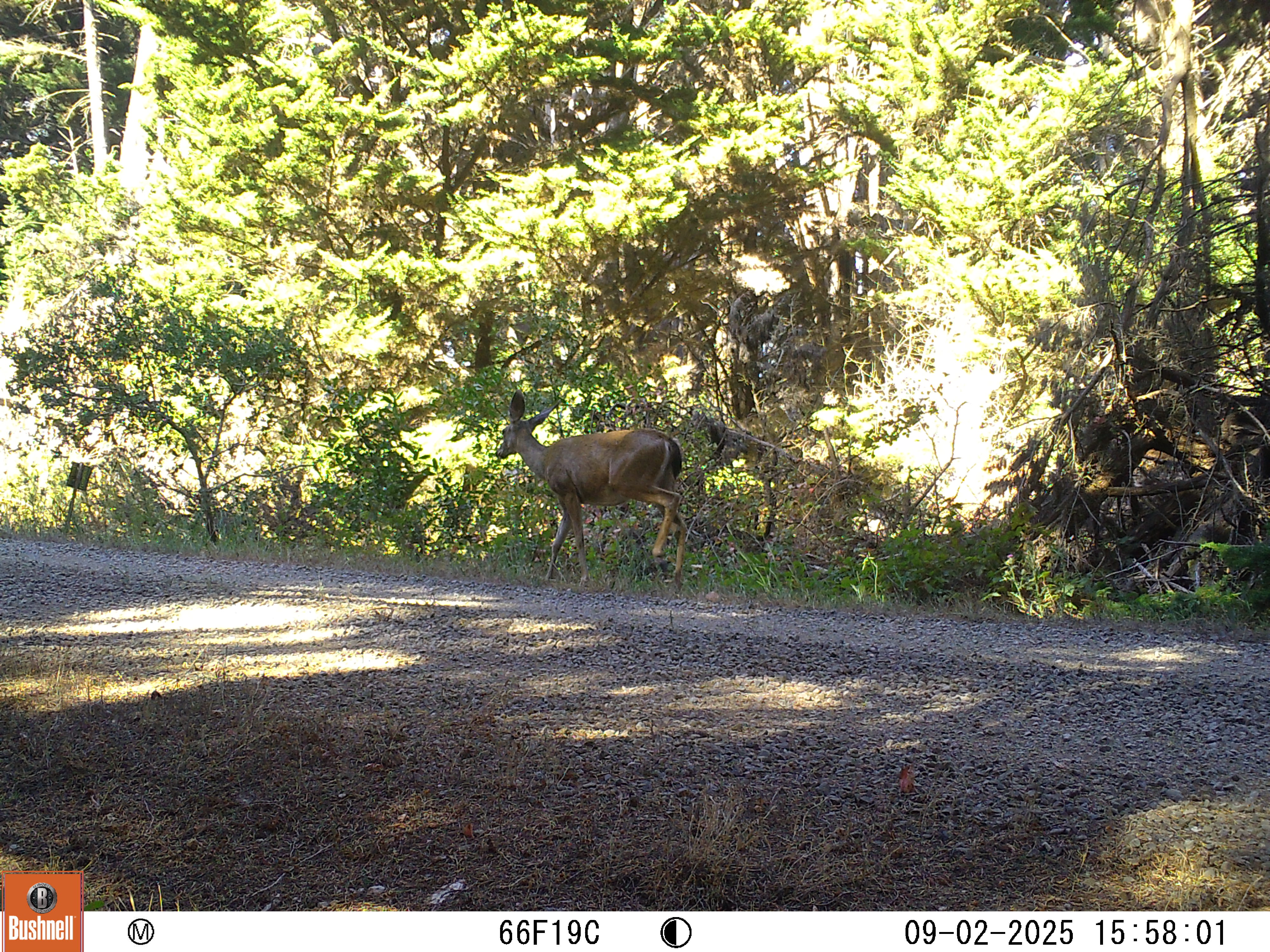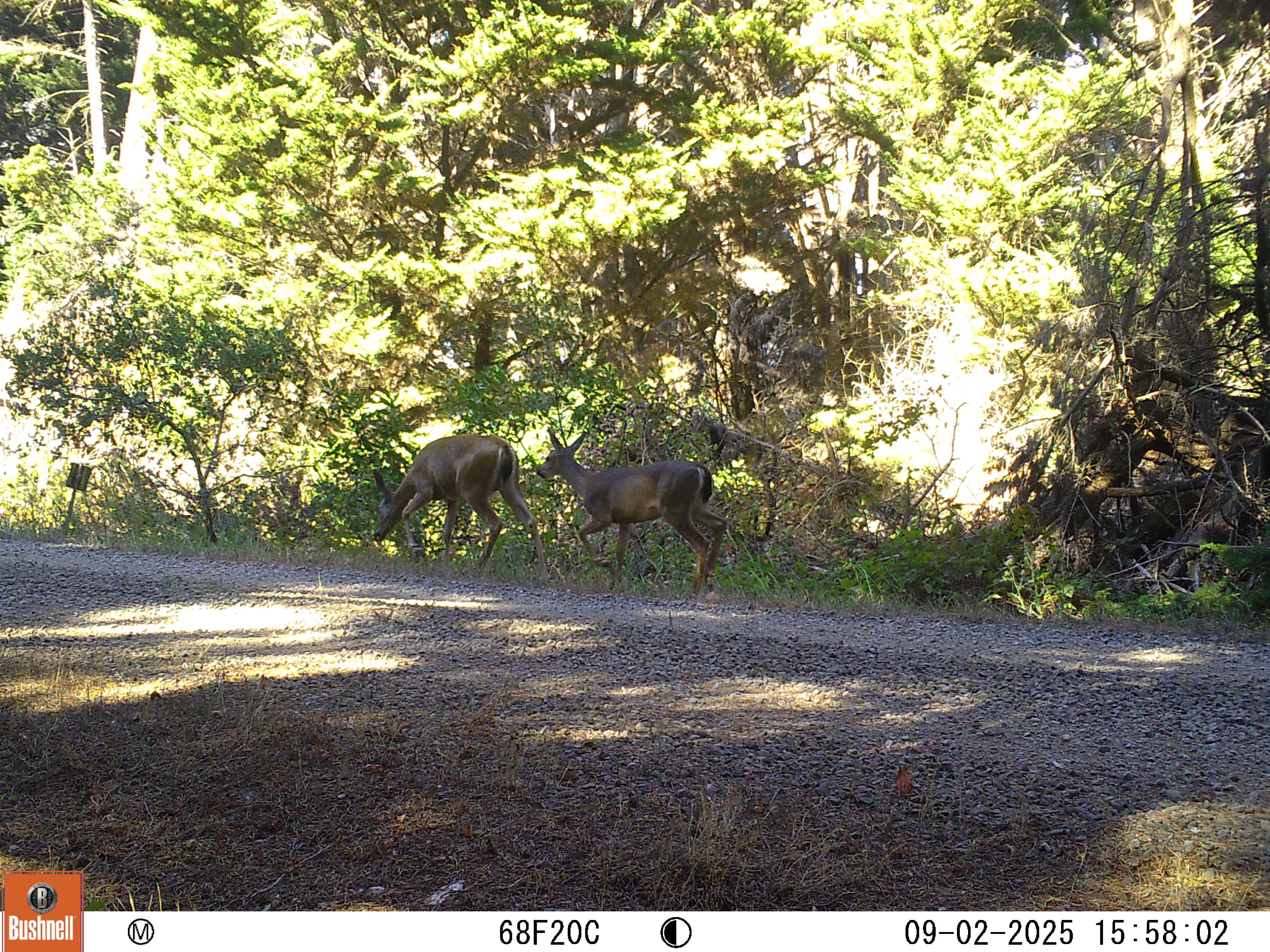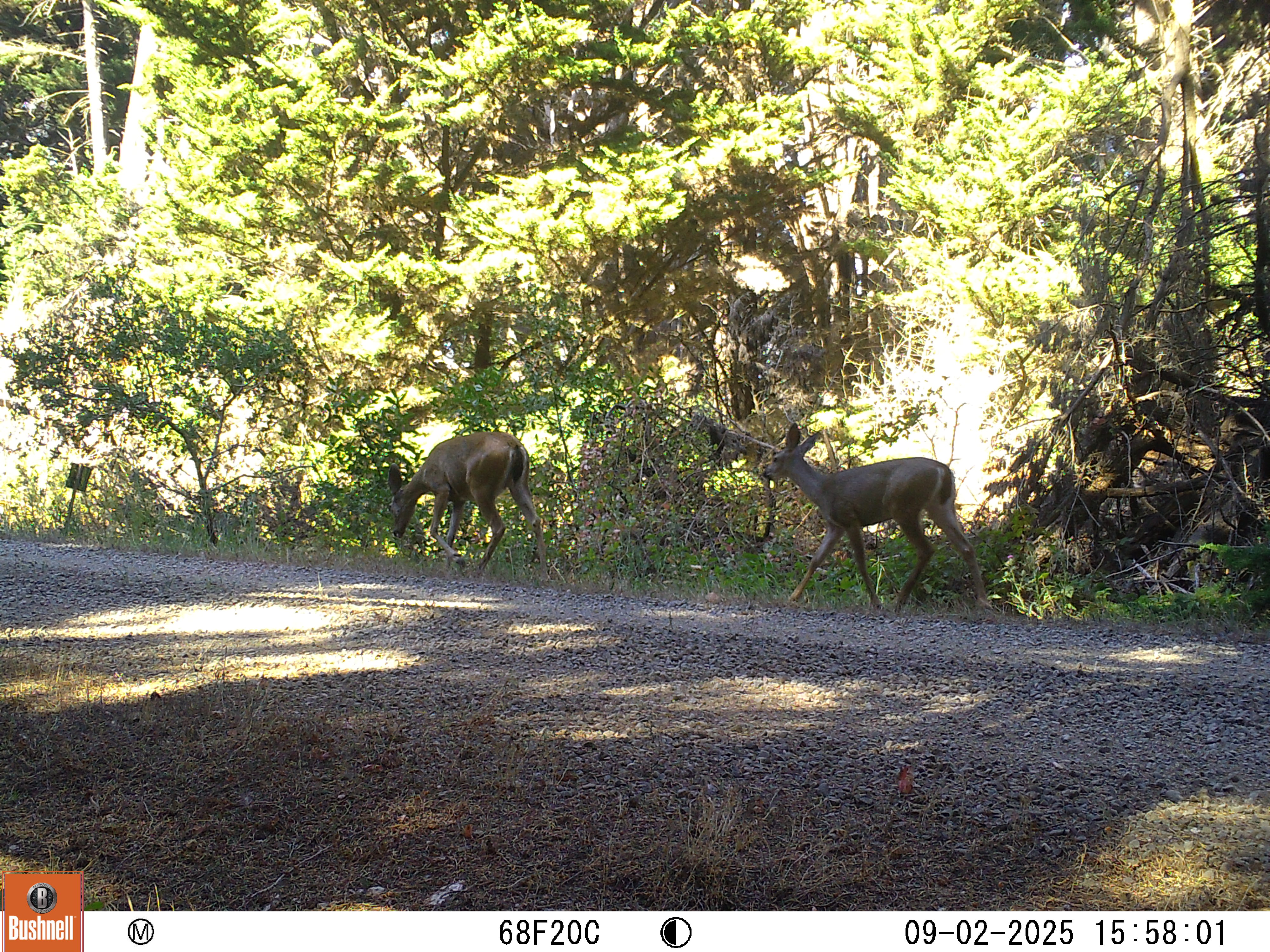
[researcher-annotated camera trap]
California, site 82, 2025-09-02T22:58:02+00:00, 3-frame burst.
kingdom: Animalia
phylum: Chordata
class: Mammalia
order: Artiodactyla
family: Cervidae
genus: Odocoileus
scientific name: Odocoileus hemionus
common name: mule deer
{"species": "mule deer (Odocoileus hemionus)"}